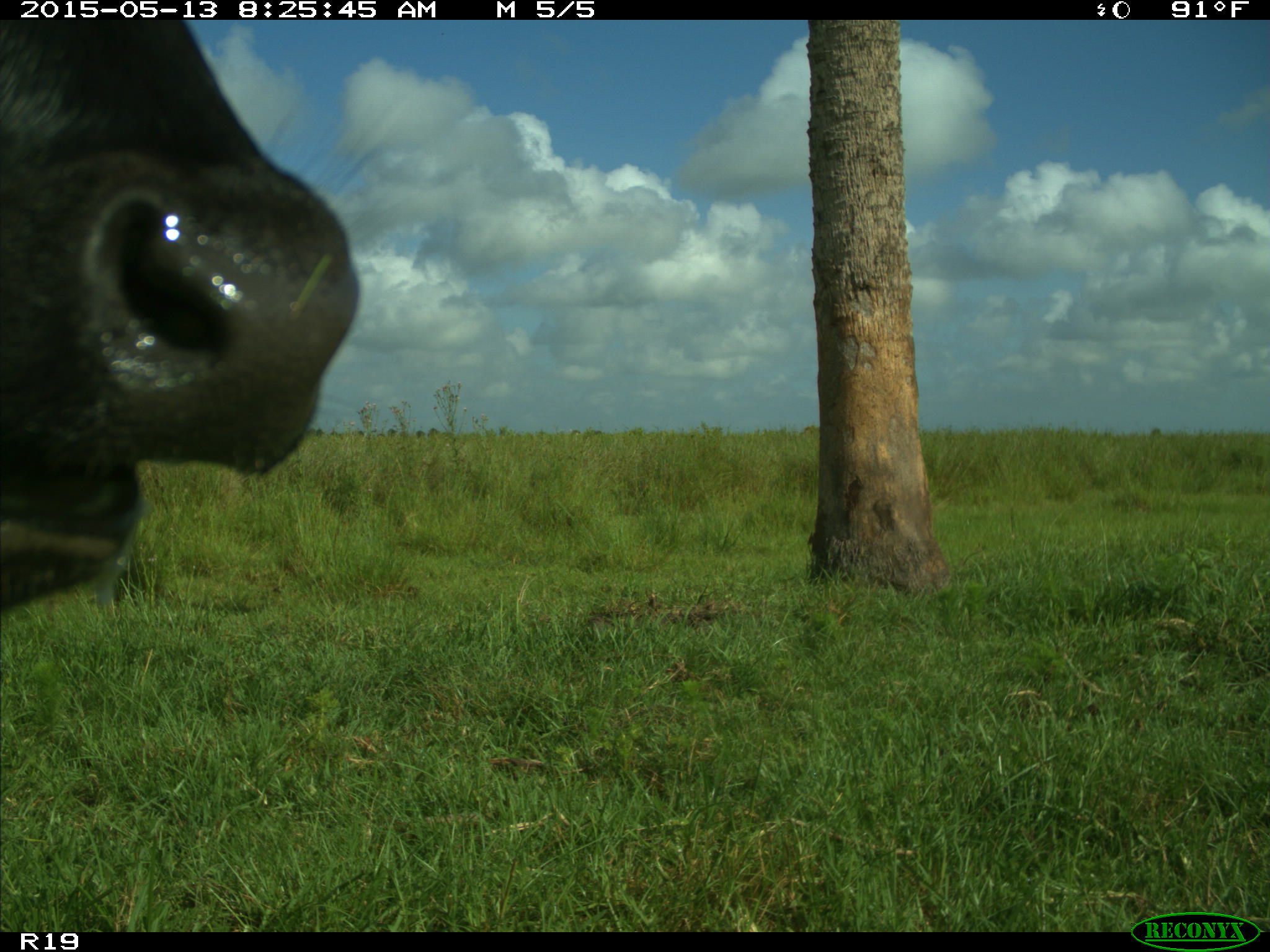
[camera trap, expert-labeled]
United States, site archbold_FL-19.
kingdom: Animalia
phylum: Chordata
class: Mammalia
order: Artiodactyla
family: Bovidae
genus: Bos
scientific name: Bos taurus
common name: domestic cow